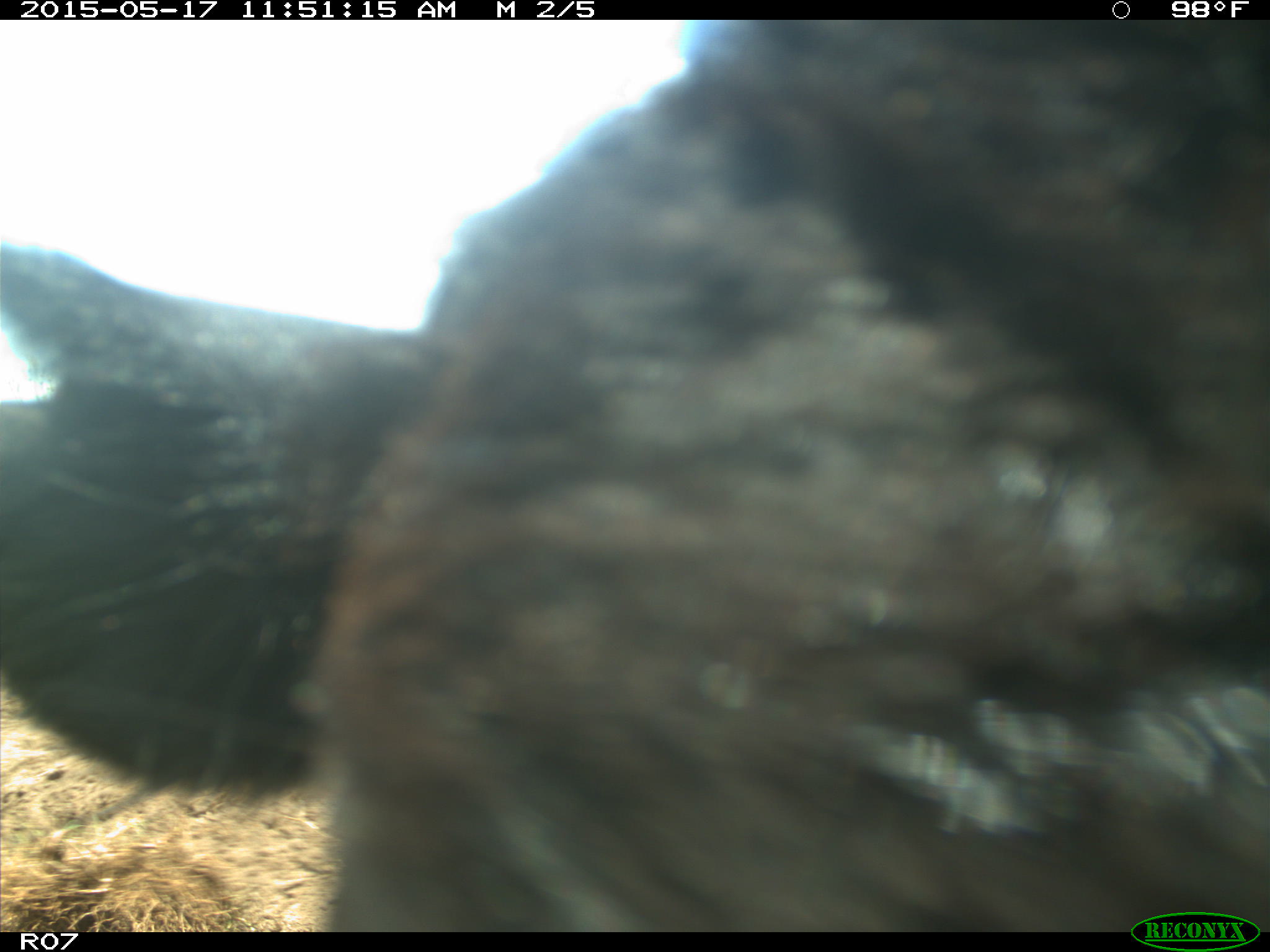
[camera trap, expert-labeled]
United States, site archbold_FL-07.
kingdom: Animalia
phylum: Chordata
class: Mammalia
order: Artiodactyla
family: Bovidae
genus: Bos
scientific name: Bos taurus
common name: domestic cow